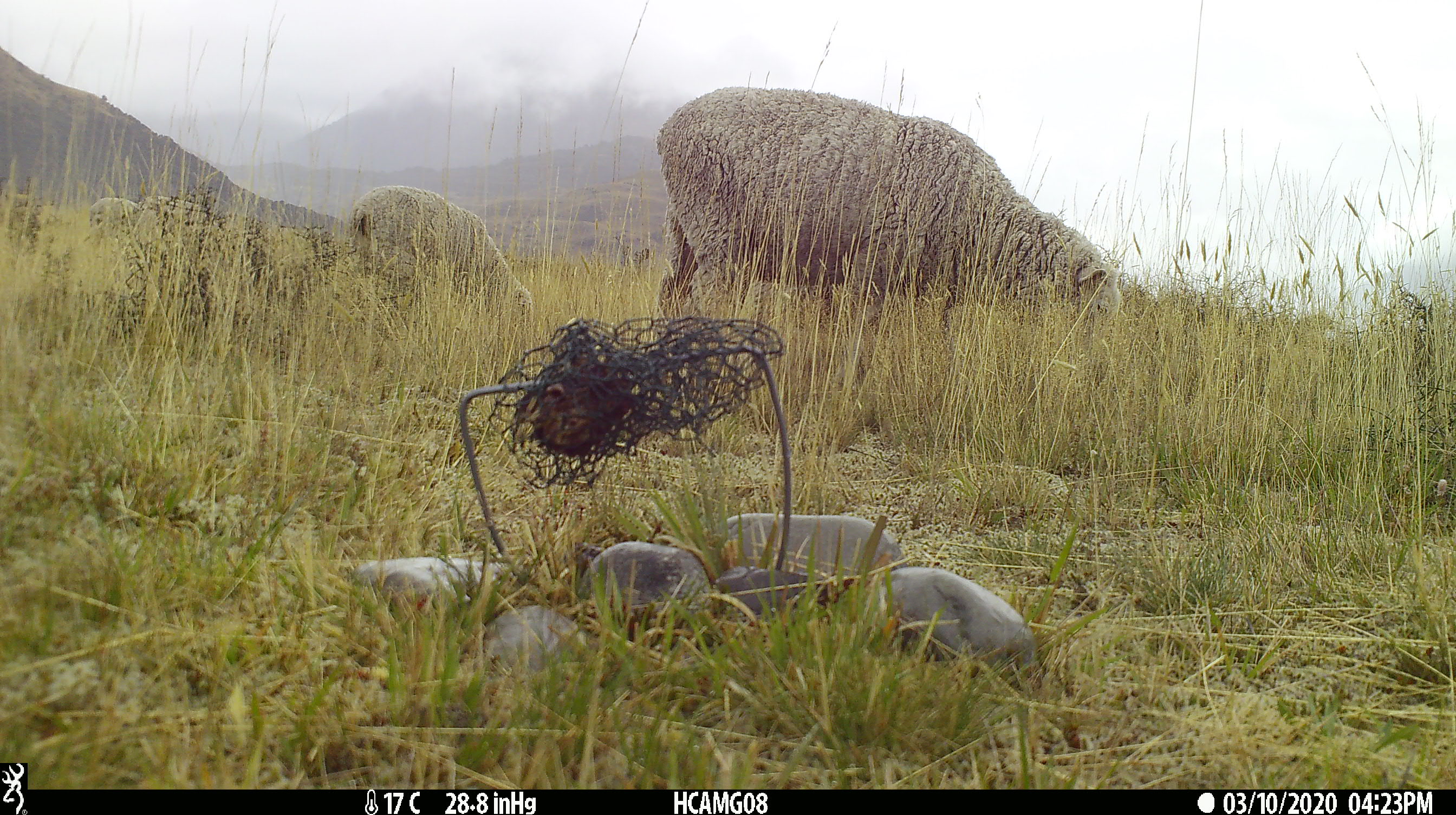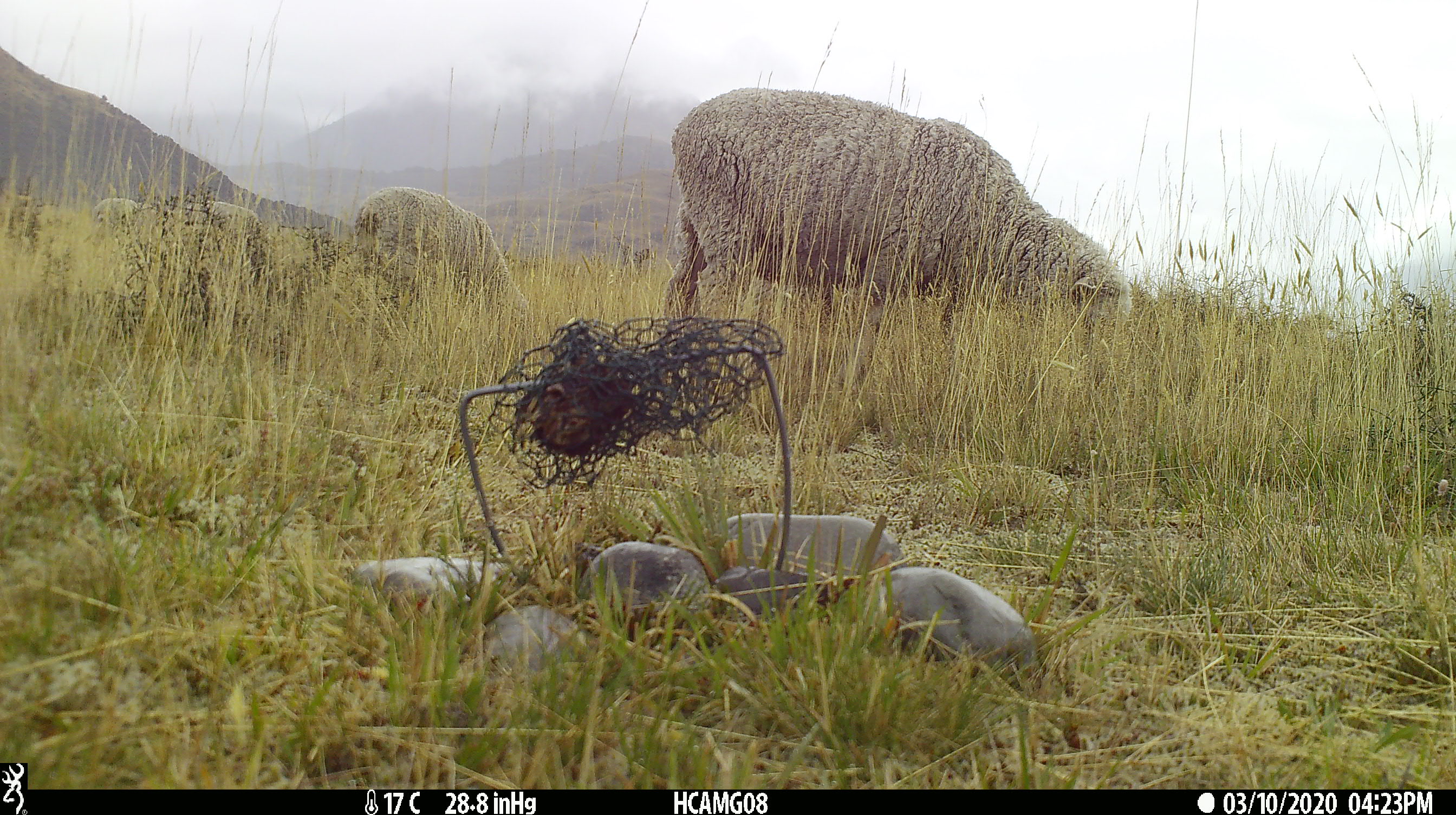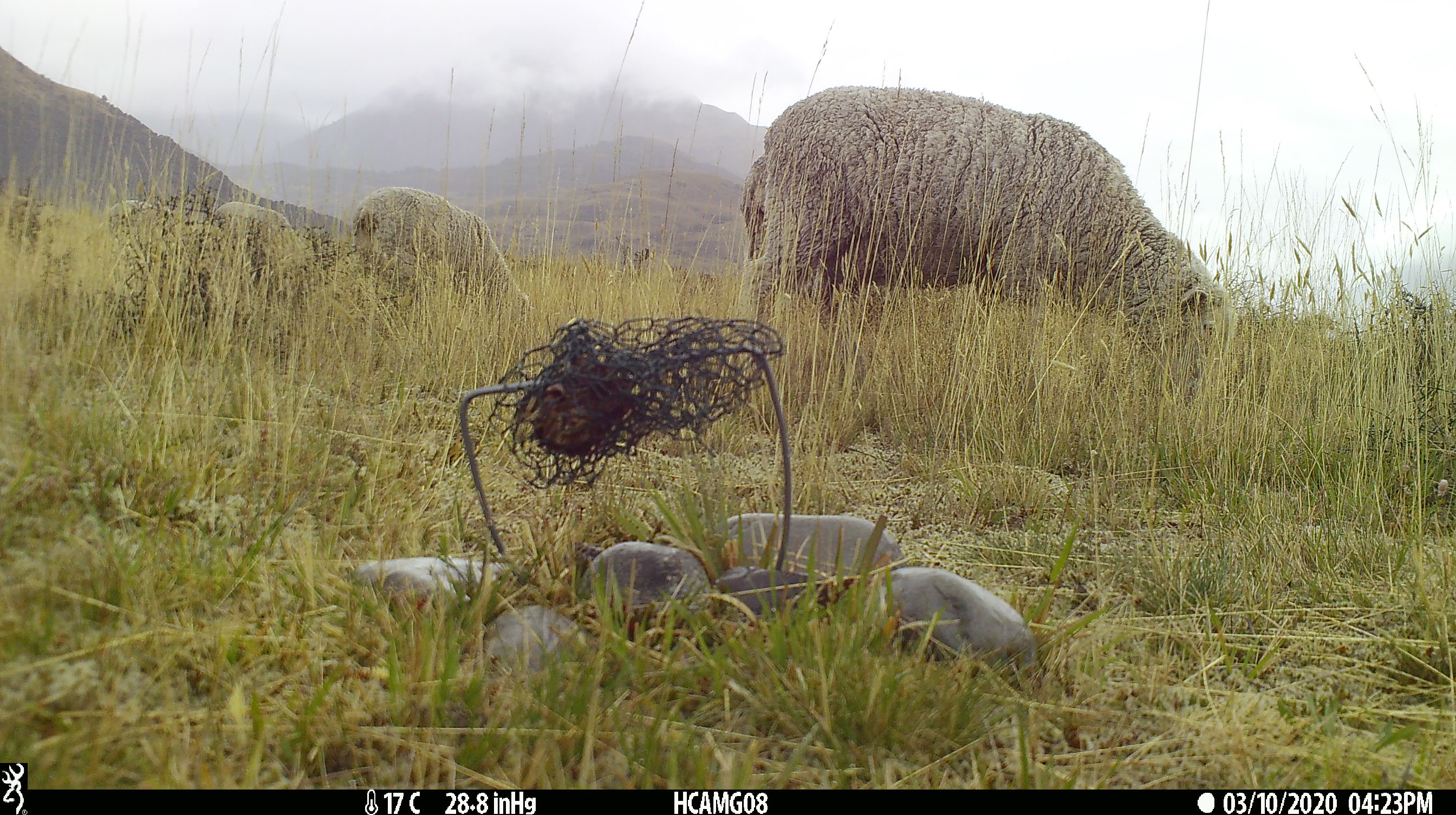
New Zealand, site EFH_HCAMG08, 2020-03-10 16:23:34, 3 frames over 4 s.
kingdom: Animalia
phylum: Chordata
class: Mammalia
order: Artiodactyla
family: Bovidae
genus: Ovis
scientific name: Ovis aries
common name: domestic sheep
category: sheep